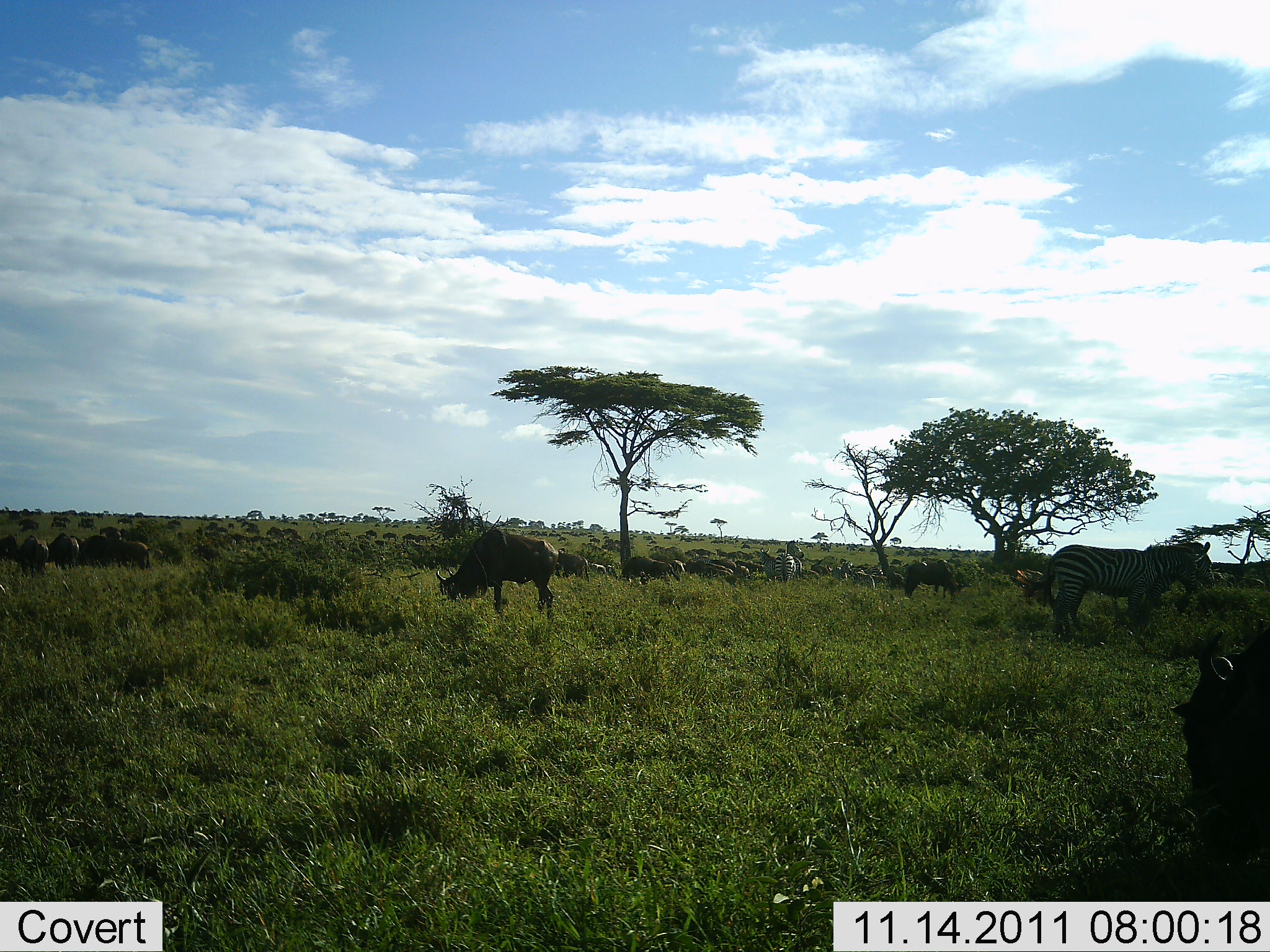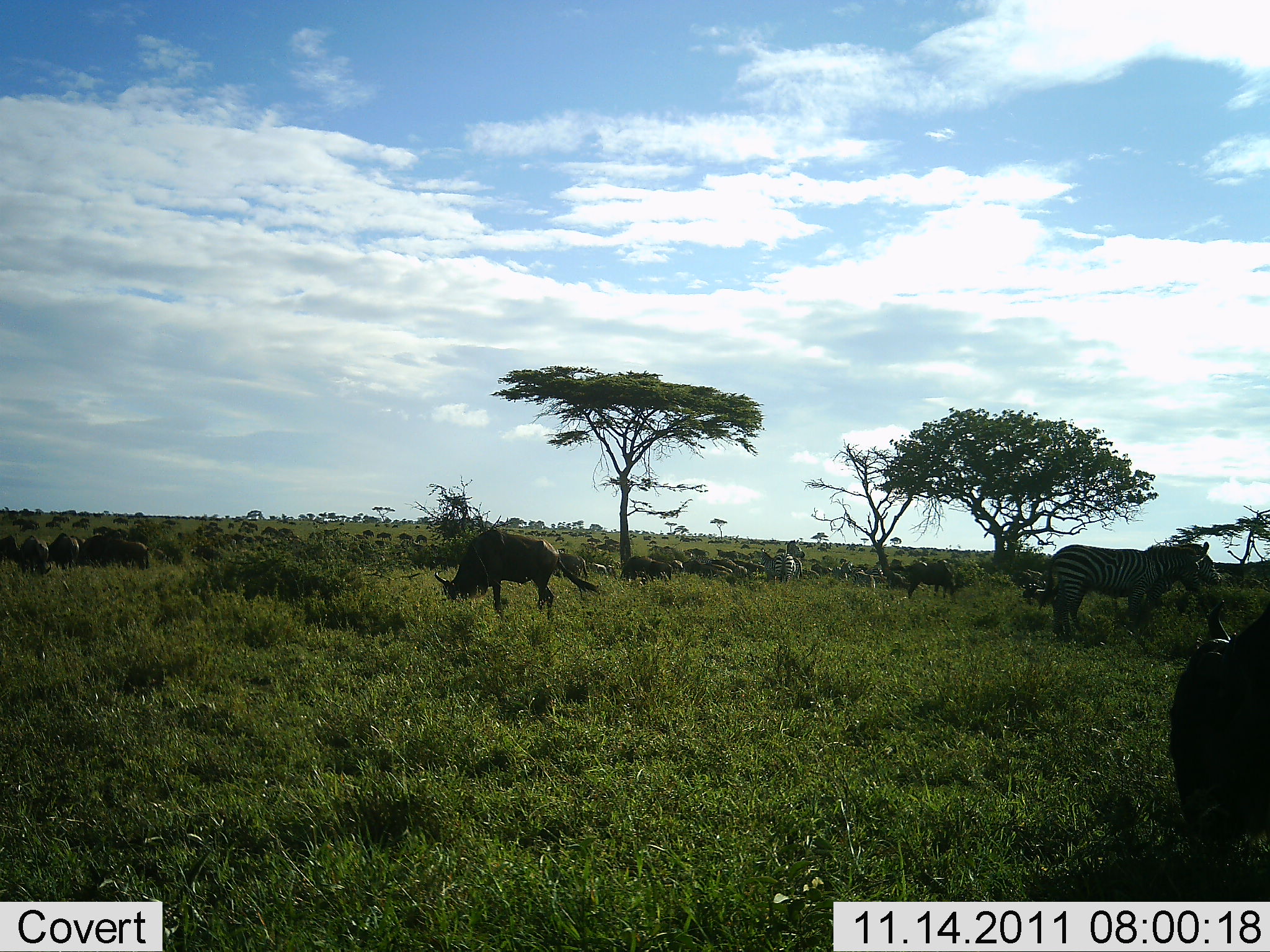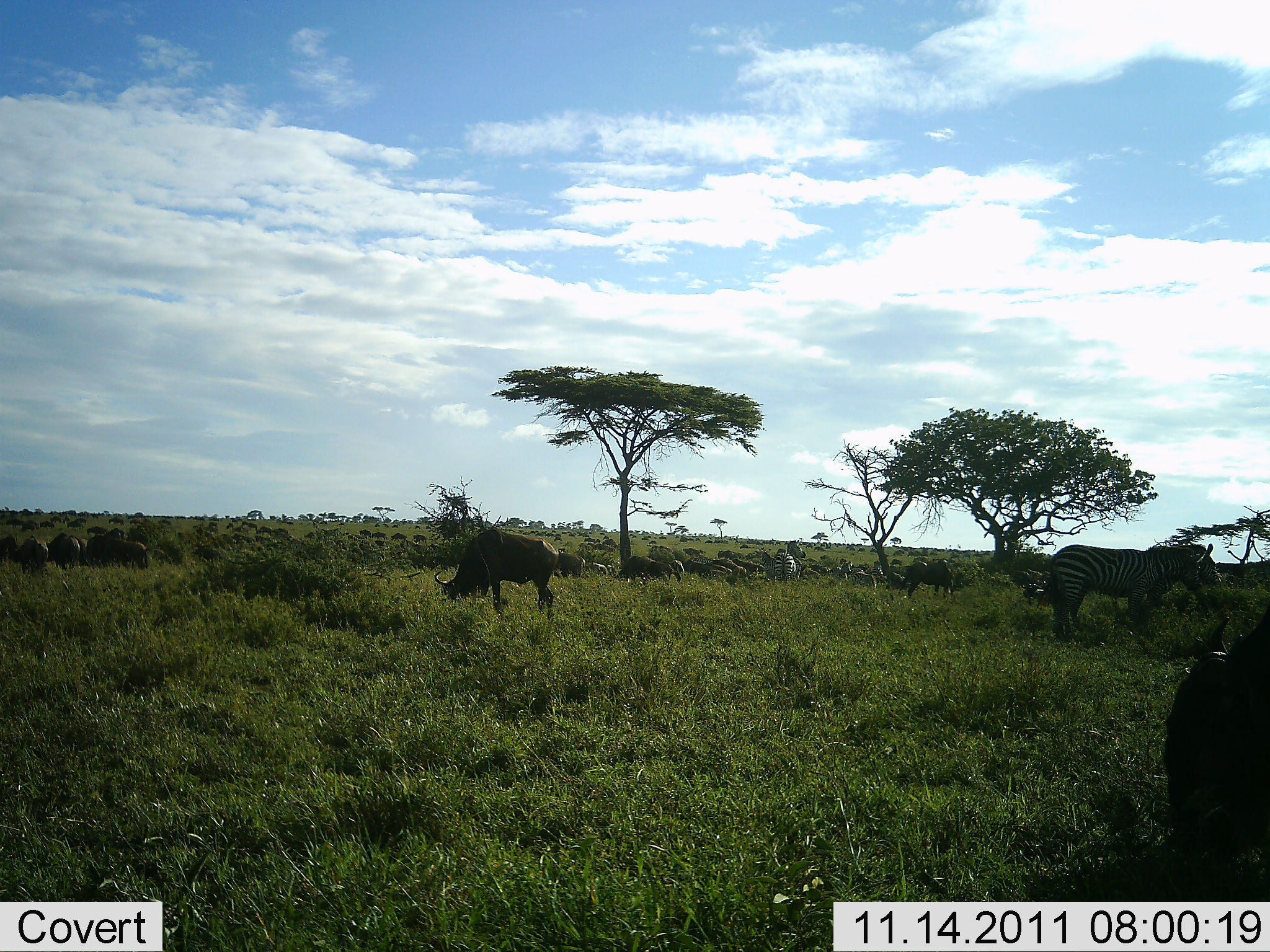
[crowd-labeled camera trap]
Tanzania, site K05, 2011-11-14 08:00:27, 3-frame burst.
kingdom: Animalia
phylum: Chordata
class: Mammalia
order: Artiodactyla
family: Bovidae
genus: Connochaetes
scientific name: Connochaetes taurinus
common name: blue wildebeest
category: wildebeest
Wildebeest (blue wildebeest) (Connochaetes taurinus), count 11-50. Behavior (volunteer vote fractions): standing 67%, resting 17%, moving 67%, interacting 25%. Young present (vote fraction): 8%. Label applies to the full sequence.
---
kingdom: Animalia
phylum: Chordata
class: Mammalia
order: Perissodactyla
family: Equidae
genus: Equus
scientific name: Equus quagga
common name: plains zebra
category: zebra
Zebra (plains zebra) (Equus quagga), count 11-50. Behavior (volunteer vote fractions): standing 75%, resting 8%, moving 42%, interacting 17%. Young present (vote fraction): 8%. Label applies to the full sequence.